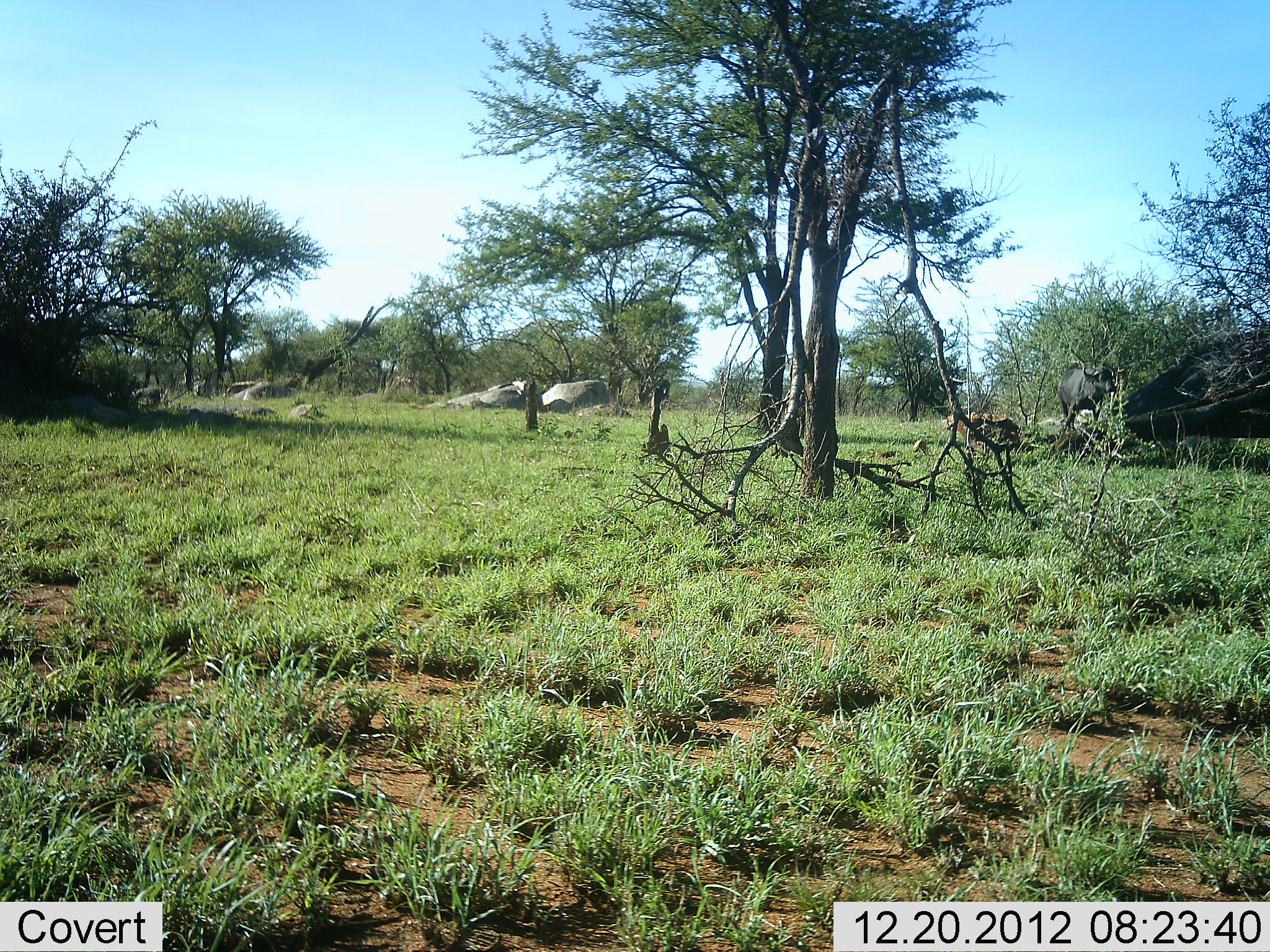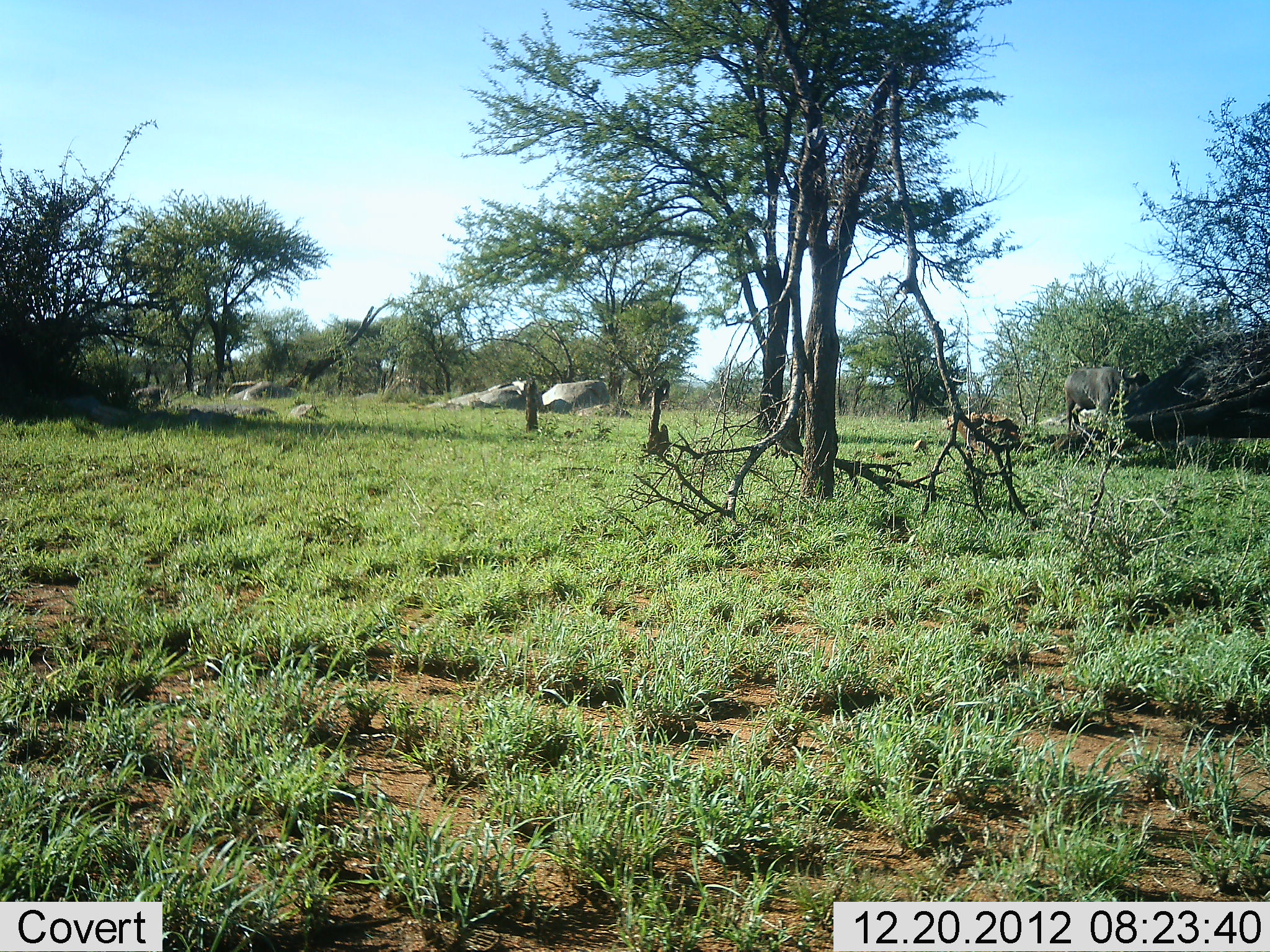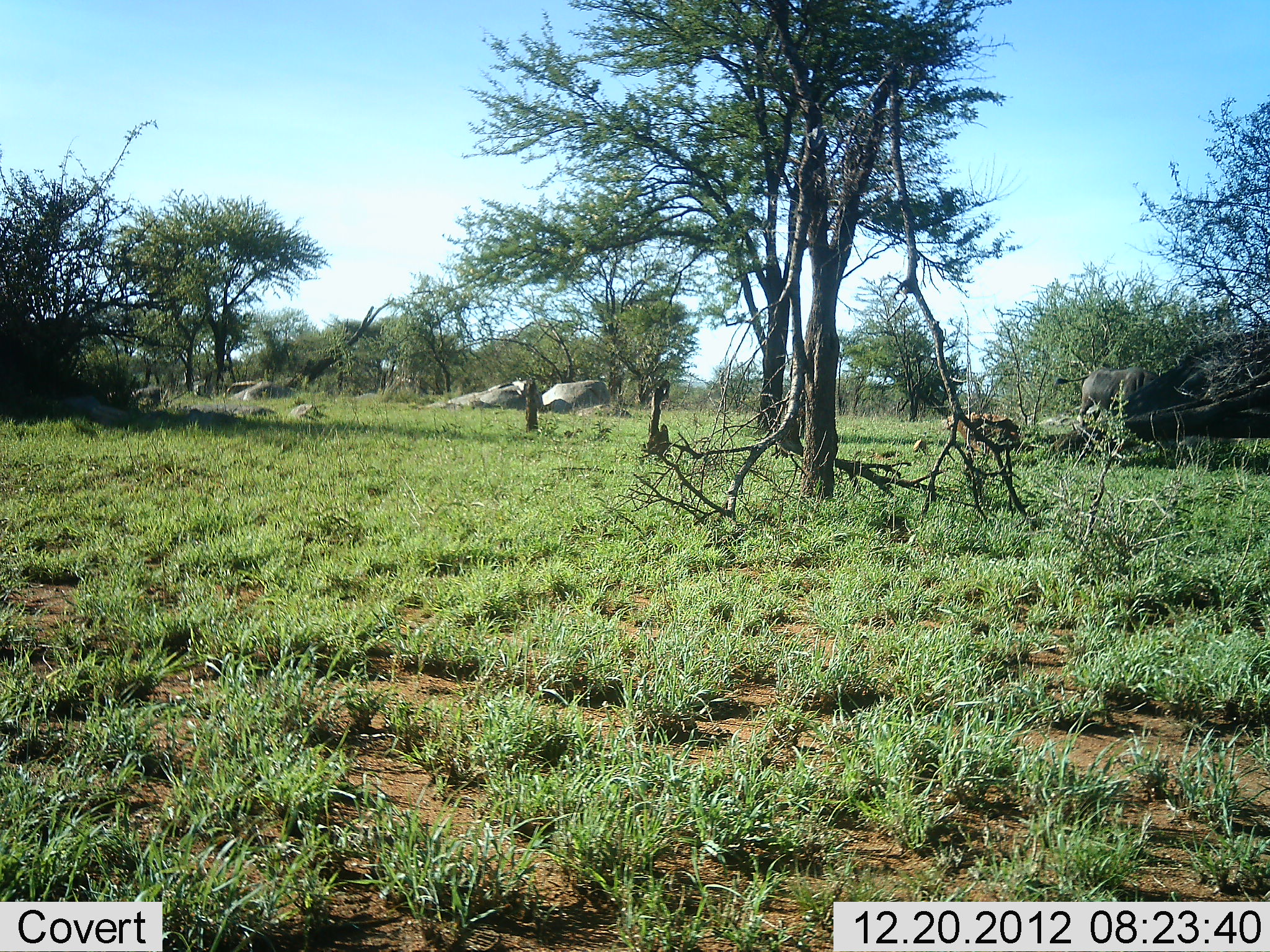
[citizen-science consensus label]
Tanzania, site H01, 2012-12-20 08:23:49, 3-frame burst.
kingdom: Animalia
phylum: Chordata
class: Mammalia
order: Artiodactyla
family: Bovidae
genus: Syncerus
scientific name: Syncerus caffer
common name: cape buffalo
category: buffalo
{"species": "buffalo (cape buffalo) (Syncerus caffer)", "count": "1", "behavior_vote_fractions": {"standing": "10%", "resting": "0%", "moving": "90%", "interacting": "0%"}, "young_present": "5%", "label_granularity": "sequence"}